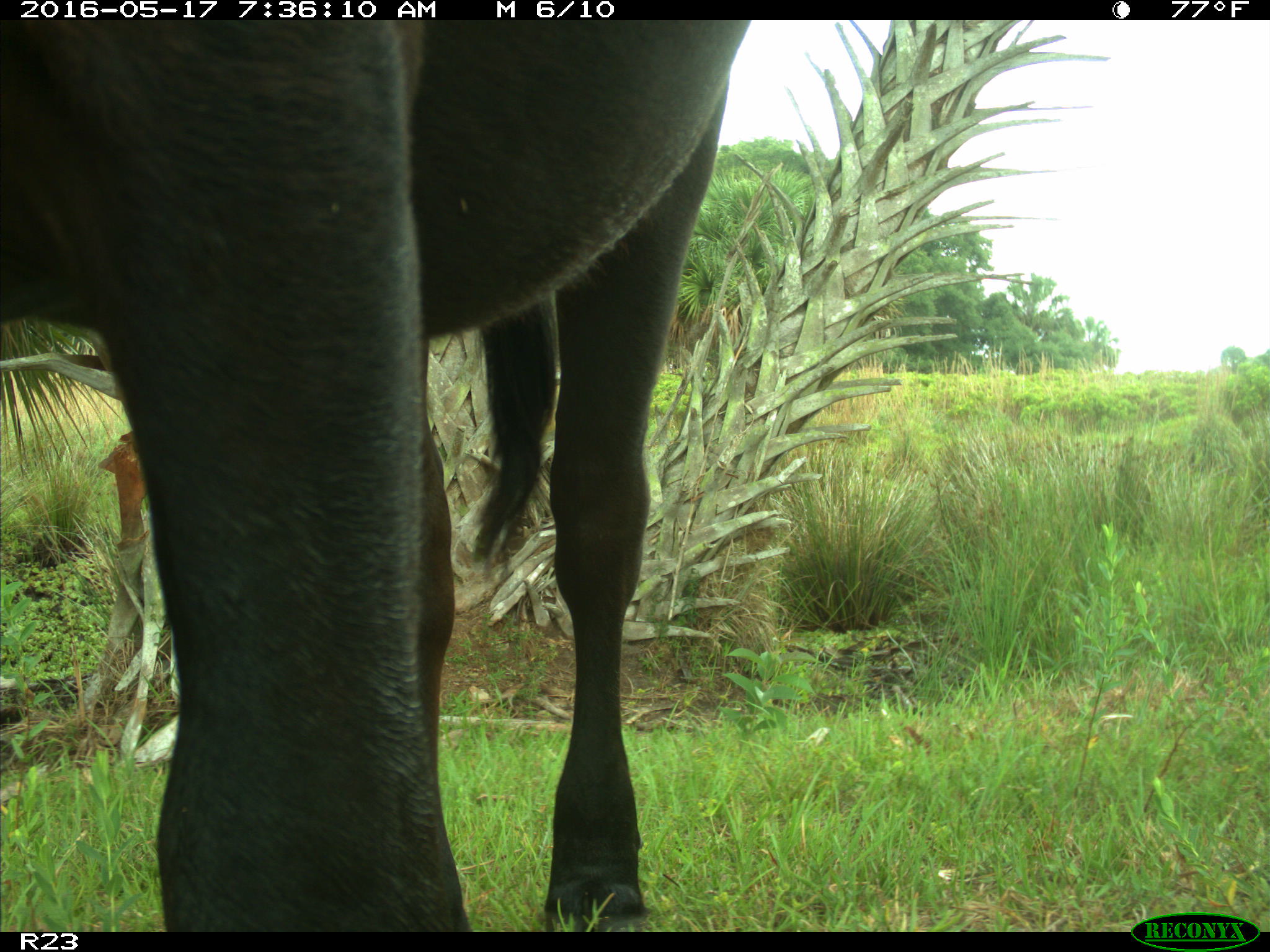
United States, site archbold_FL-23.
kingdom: Animalia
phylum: Chordata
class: Mammalia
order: Artiodactyla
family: Bovidae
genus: Bos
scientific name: Bos taurus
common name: domestic cow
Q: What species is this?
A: Bos taurus (domestic cow).